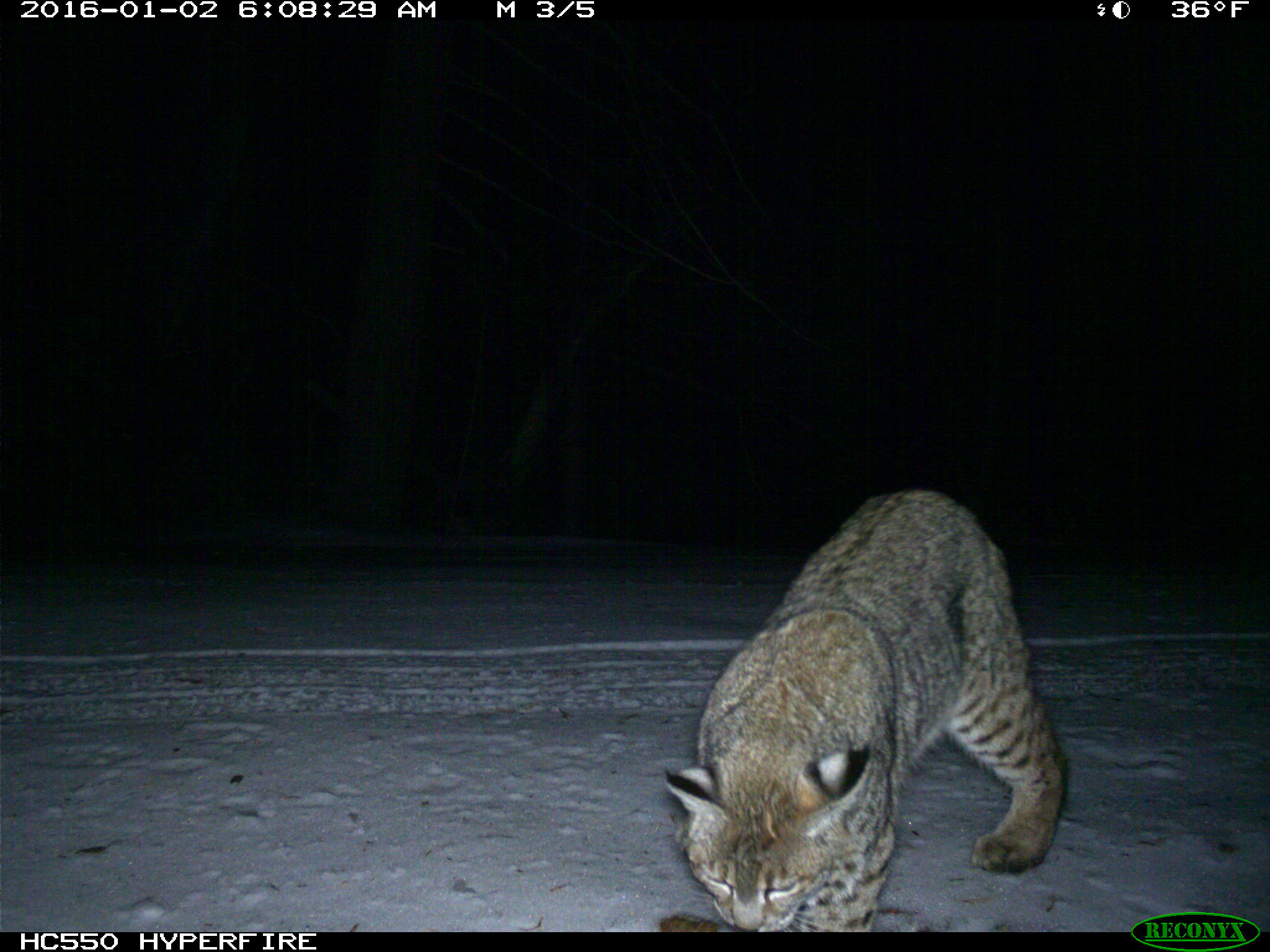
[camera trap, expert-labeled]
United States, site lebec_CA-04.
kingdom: Animalia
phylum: Chordata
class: Mammalia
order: Carnivora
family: Felidae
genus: Lynx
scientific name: Lynx rufus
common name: bobcat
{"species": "Lynx rufus (bobcat)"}